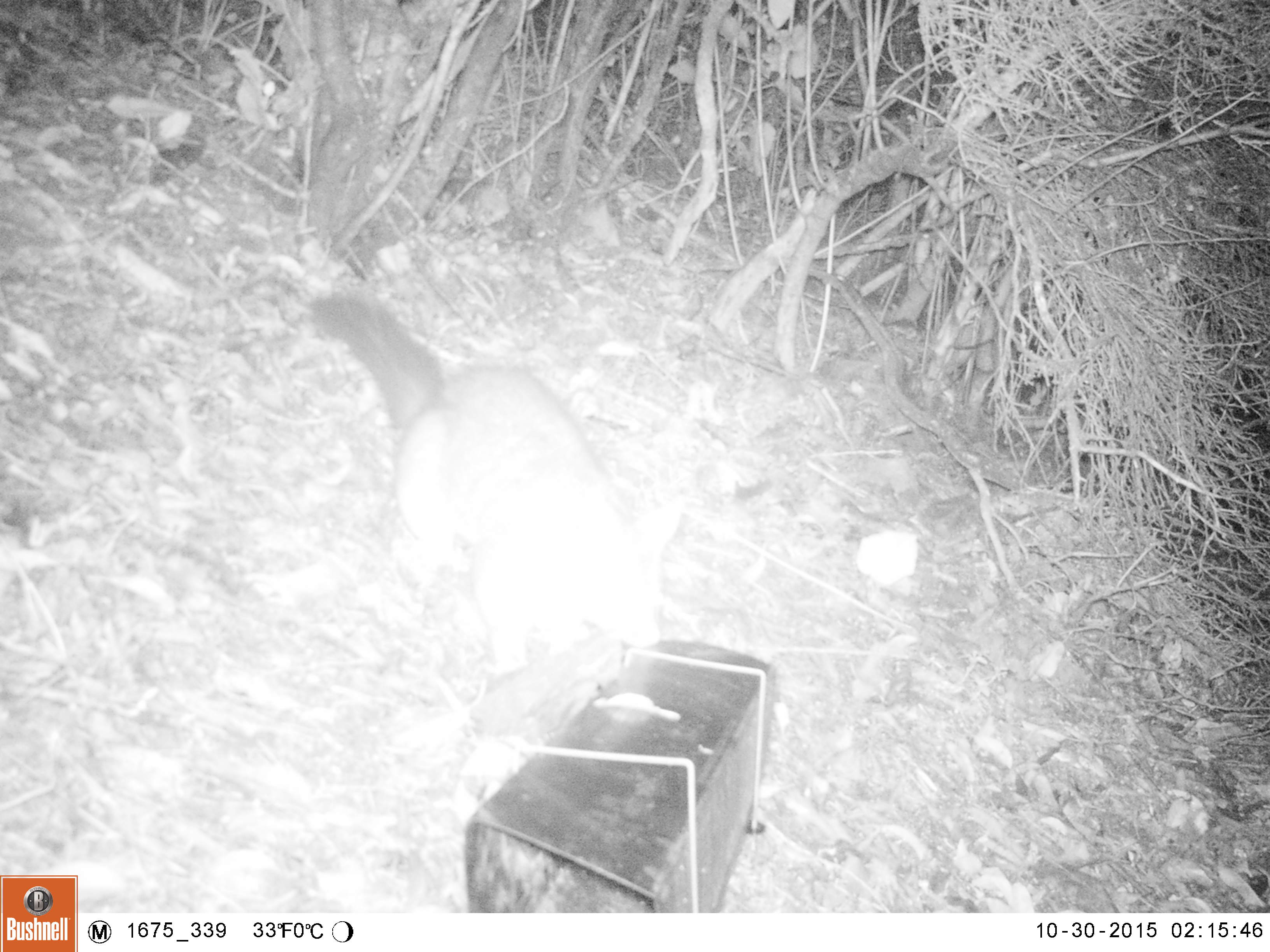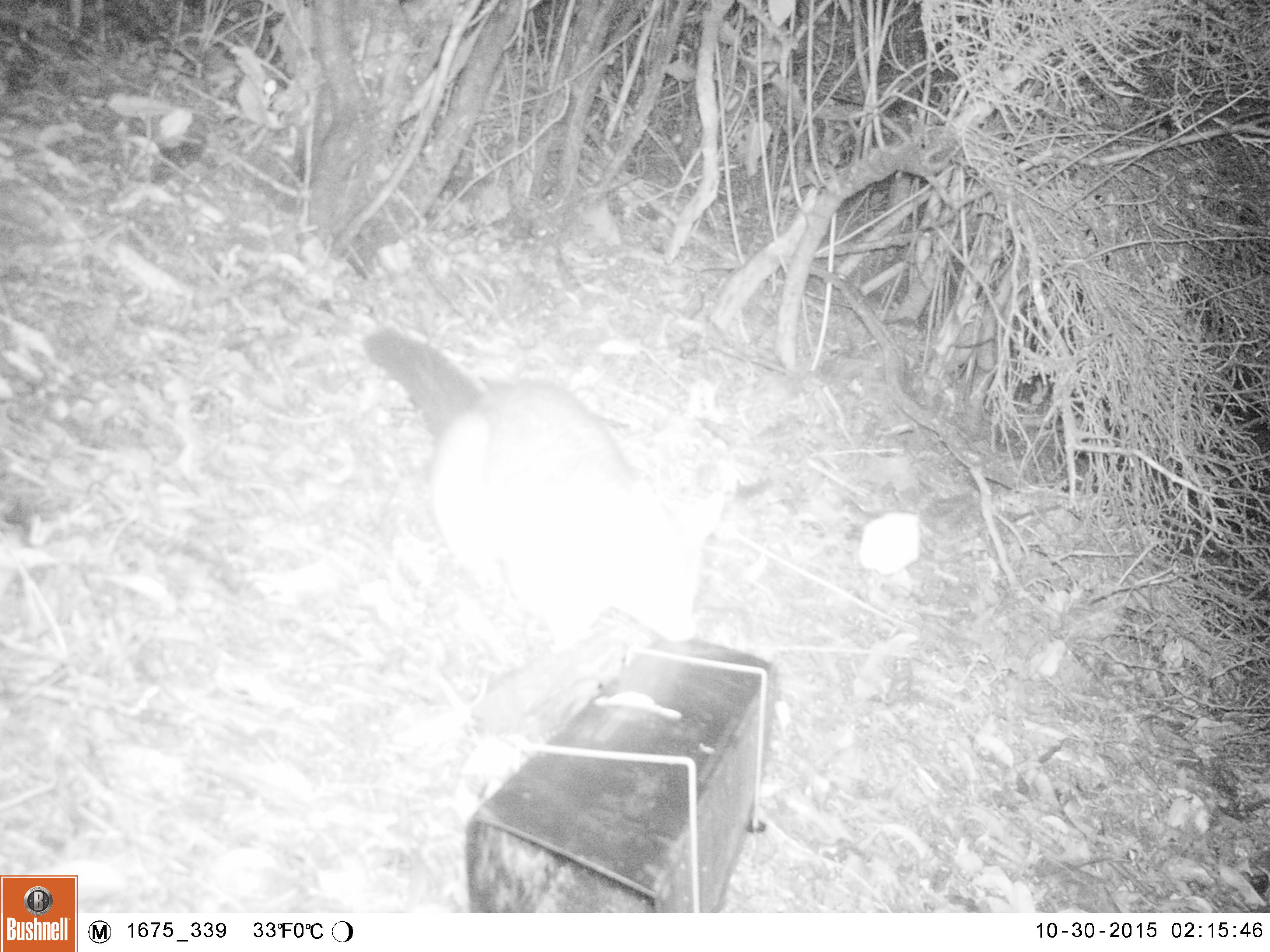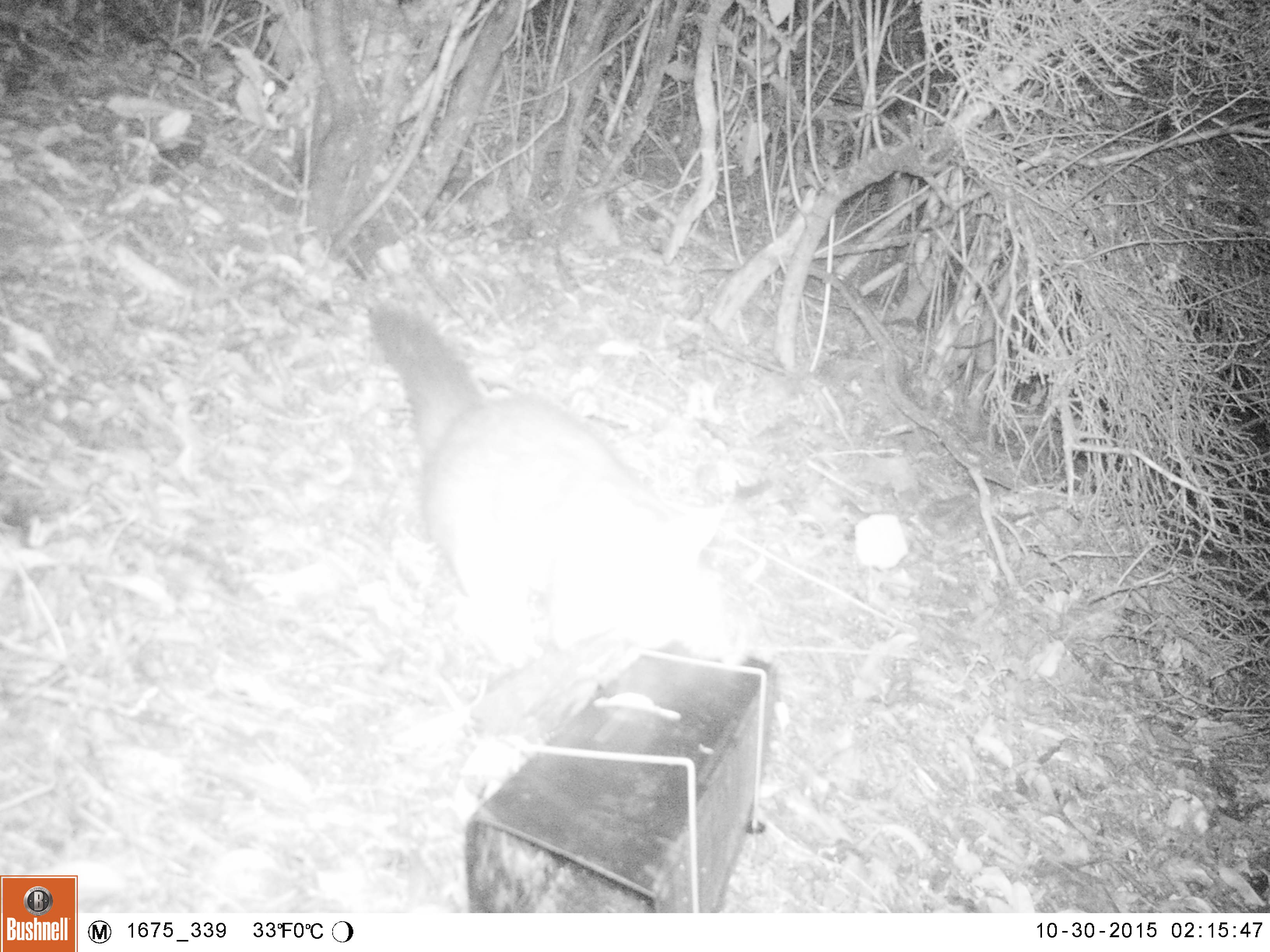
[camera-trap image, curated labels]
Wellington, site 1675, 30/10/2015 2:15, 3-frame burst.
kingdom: Animalia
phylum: Chordata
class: Mammalia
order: Didelphimorphia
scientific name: Didelphimorphia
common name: possum